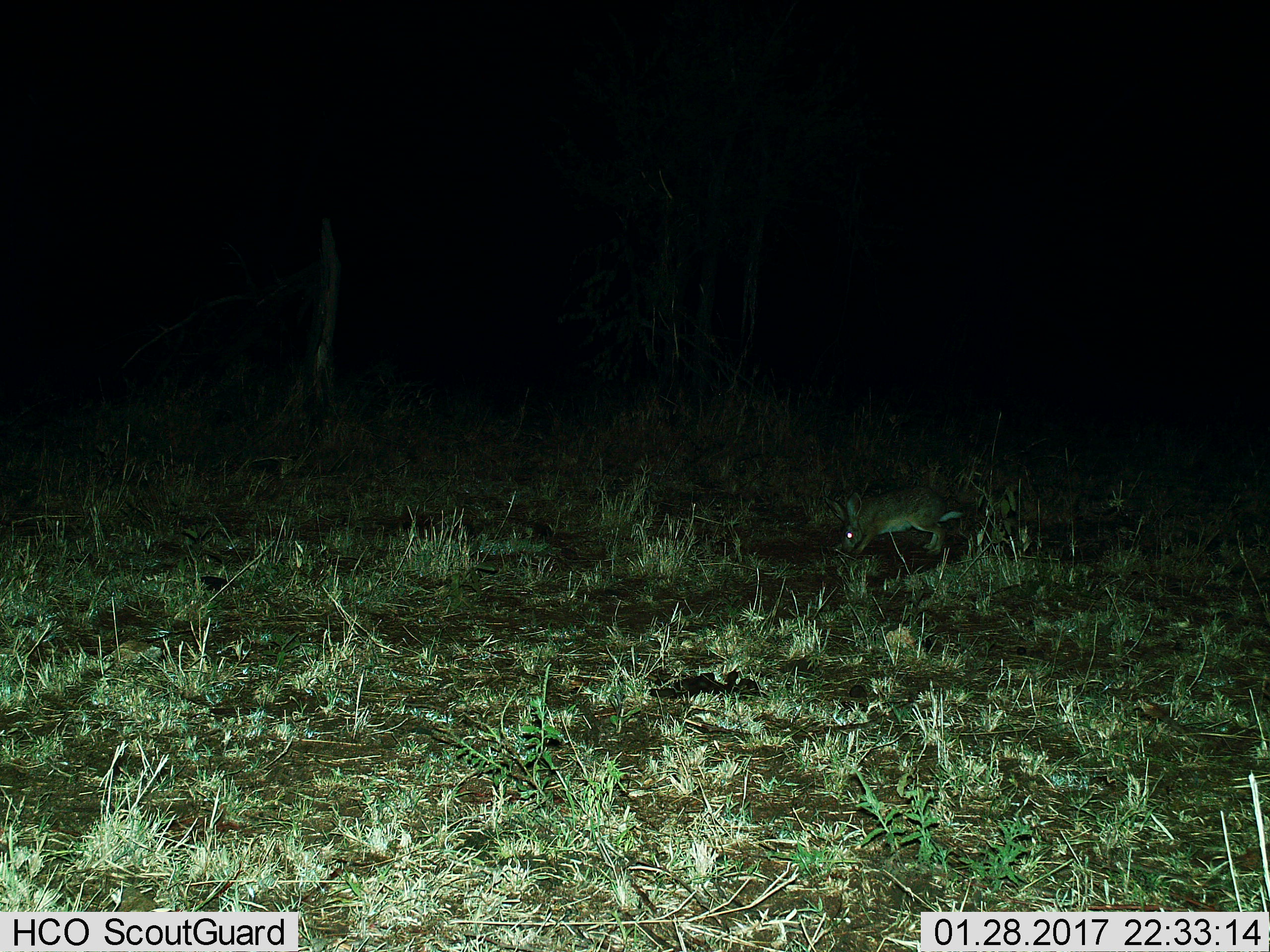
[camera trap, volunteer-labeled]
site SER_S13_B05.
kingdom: Animalia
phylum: Chordata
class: Mammalia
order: Lagomorpha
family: Leporidae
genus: Lepus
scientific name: Lepus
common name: hare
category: hareunknown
Hareunknown (hare) (Lepus), count 1. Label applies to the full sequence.